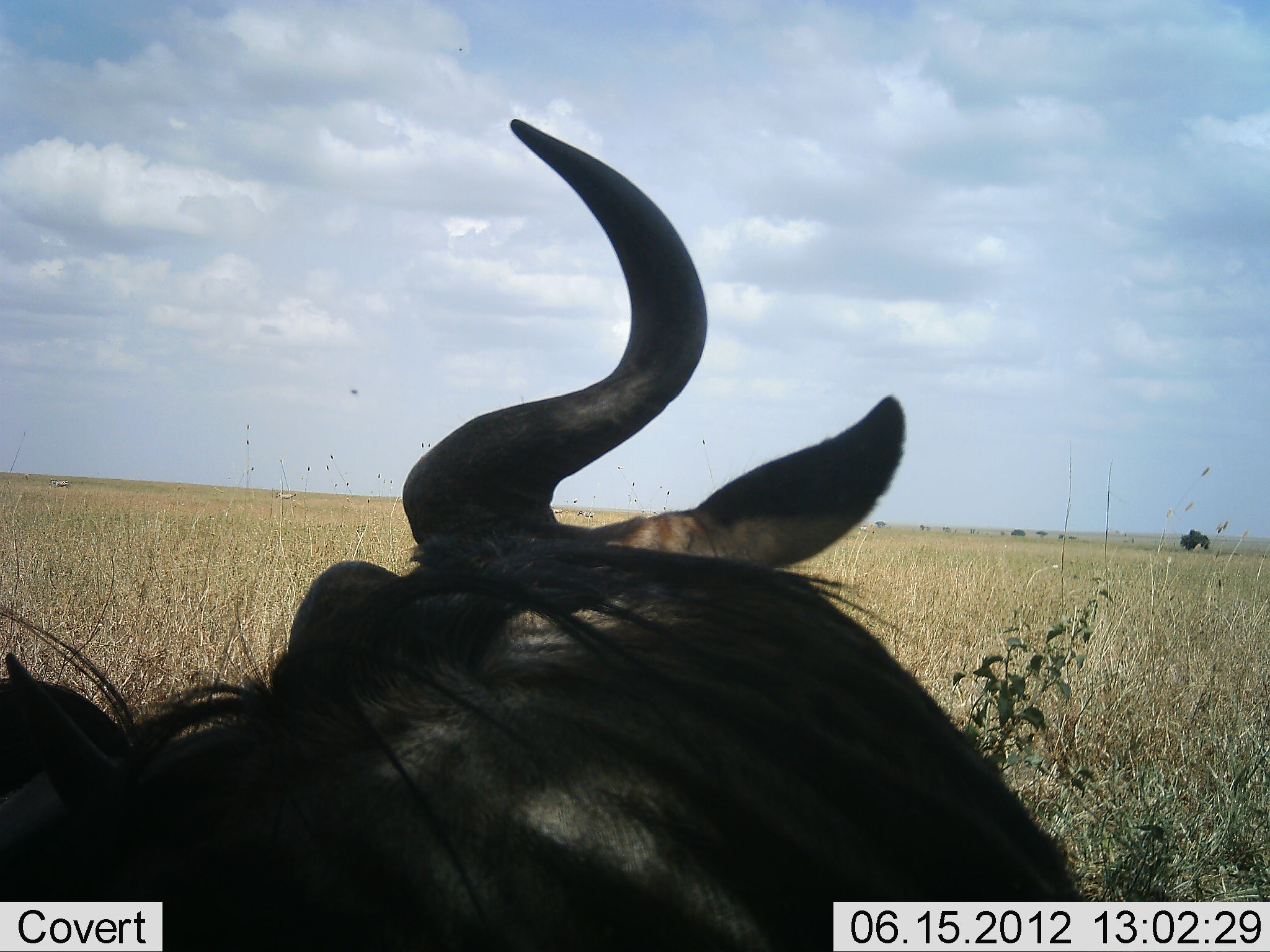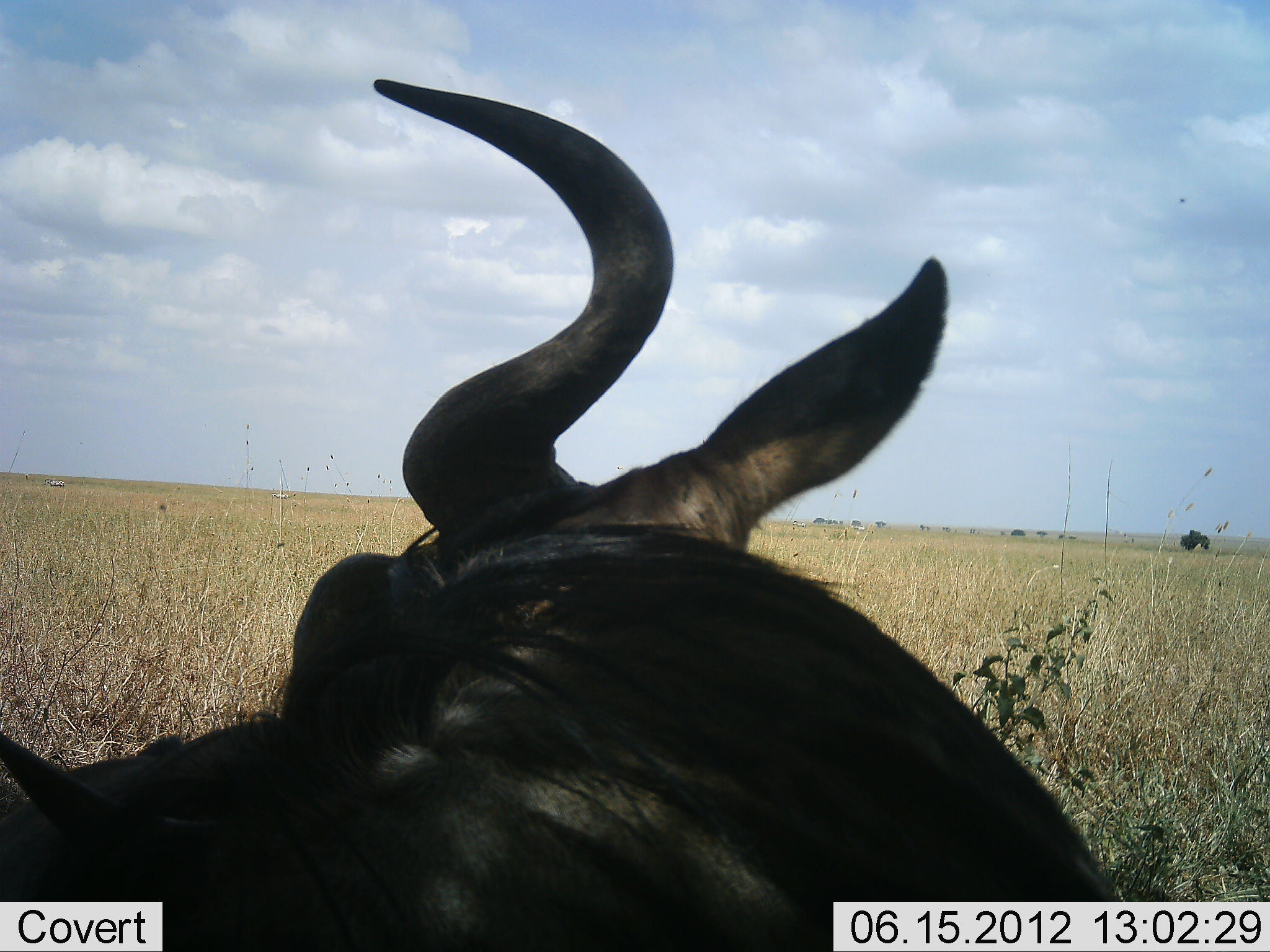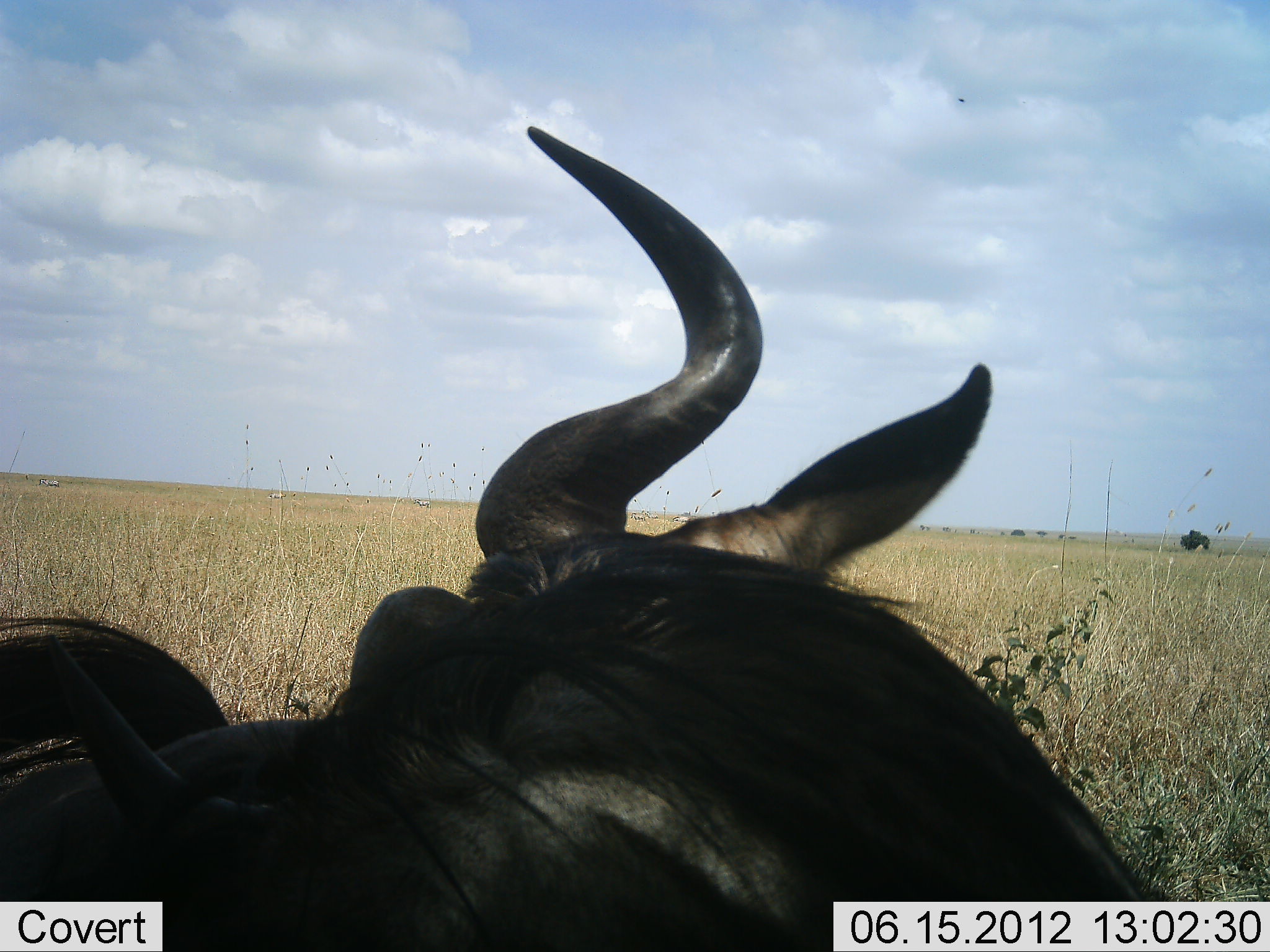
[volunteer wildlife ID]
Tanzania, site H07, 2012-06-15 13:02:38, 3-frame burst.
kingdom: Animalia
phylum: Chordata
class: Mammalia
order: Artiodactyla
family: Bovidae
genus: Connochaetes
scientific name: Connochaetes taurinus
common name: blue wildebeest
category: wildebeest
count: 1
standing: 40%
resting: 50%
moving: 10%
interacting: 0%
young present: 0%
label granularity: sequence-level